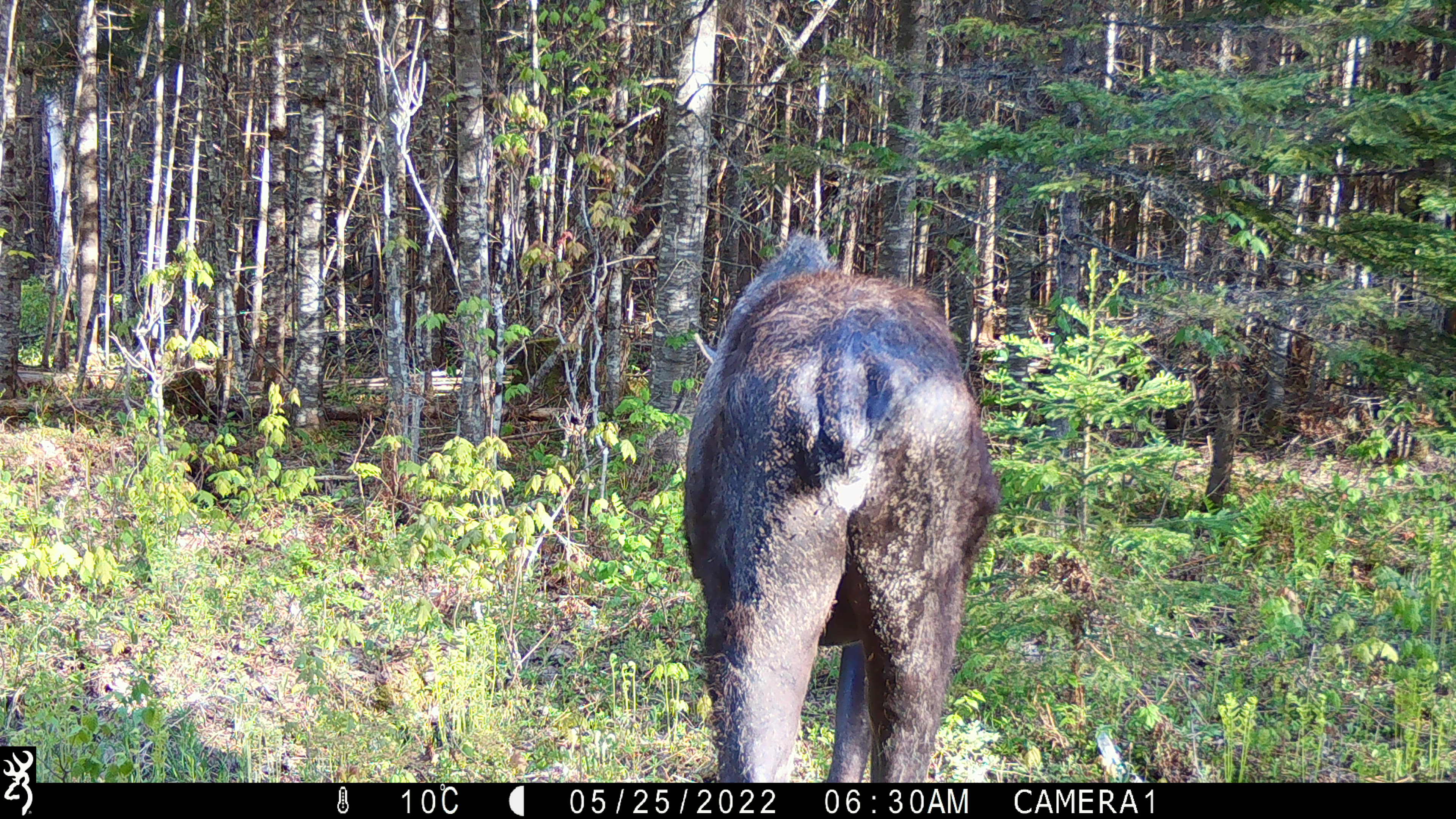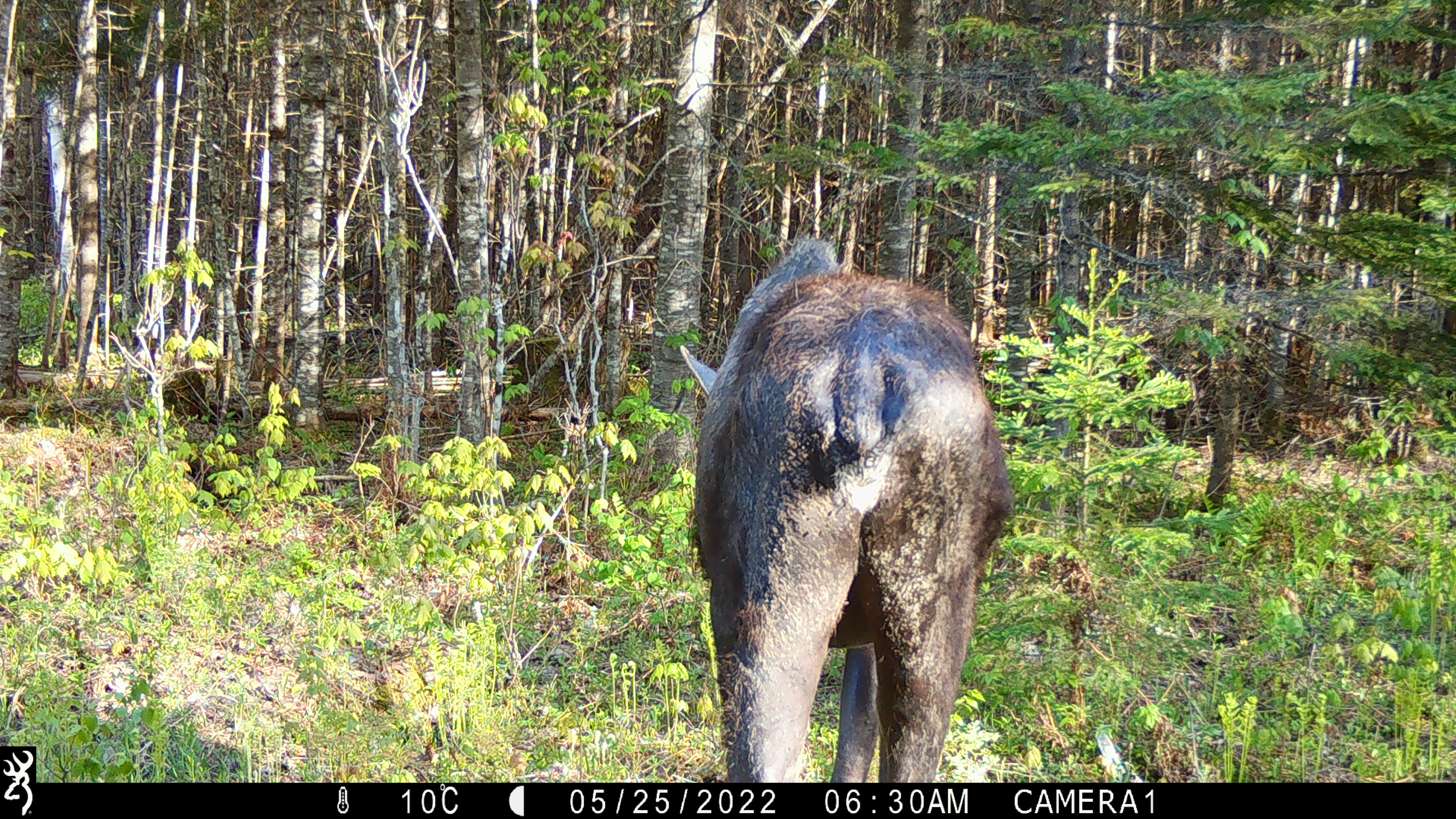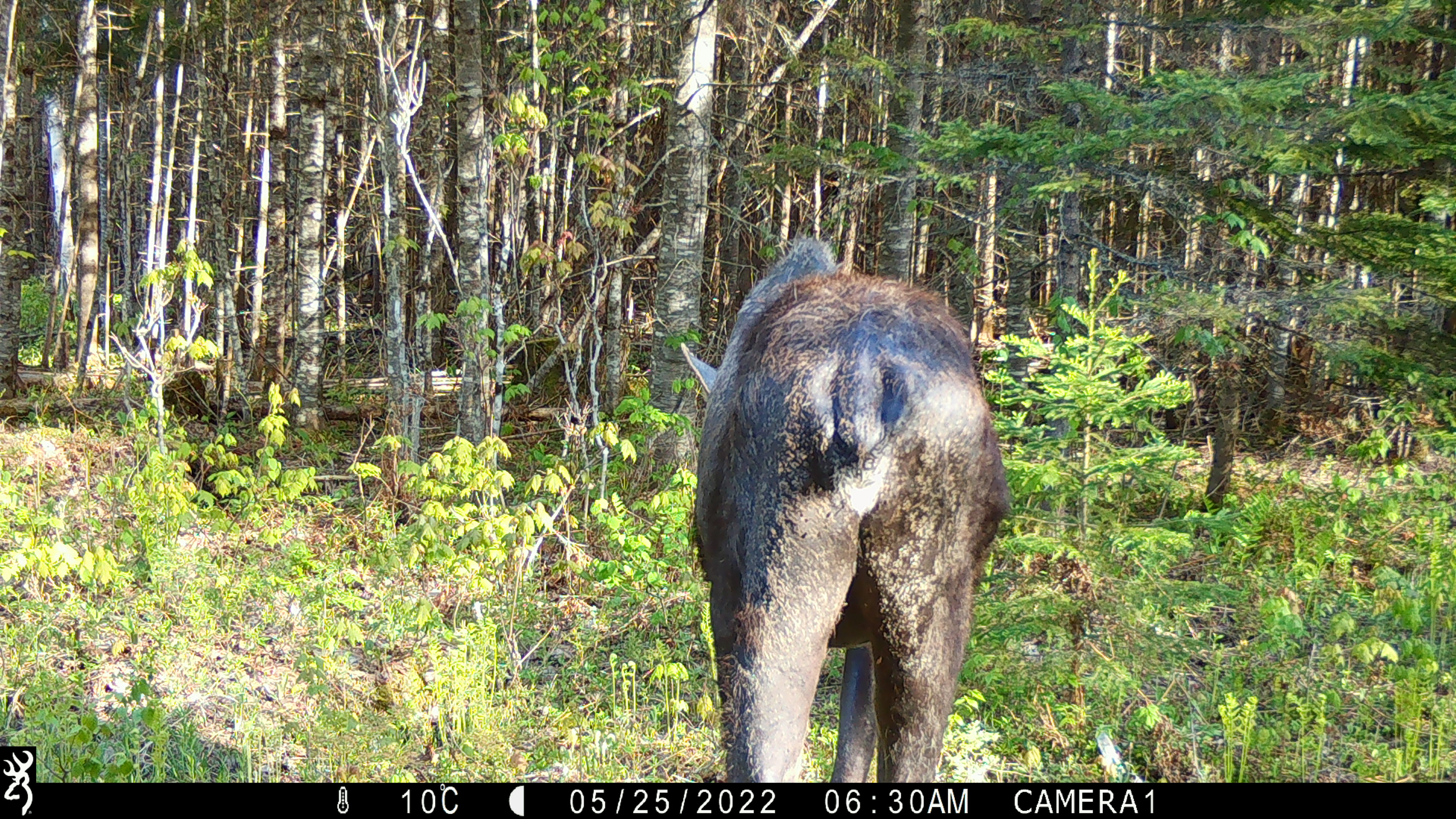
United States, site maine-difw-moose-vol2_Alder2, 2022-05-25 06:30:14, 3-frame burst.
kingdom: Animalia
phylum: Chordata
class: Mammalia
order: Artiodactyla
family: Cervidae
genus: Alces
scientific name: Alces alces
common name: moose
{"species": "moose (Alces alces)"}